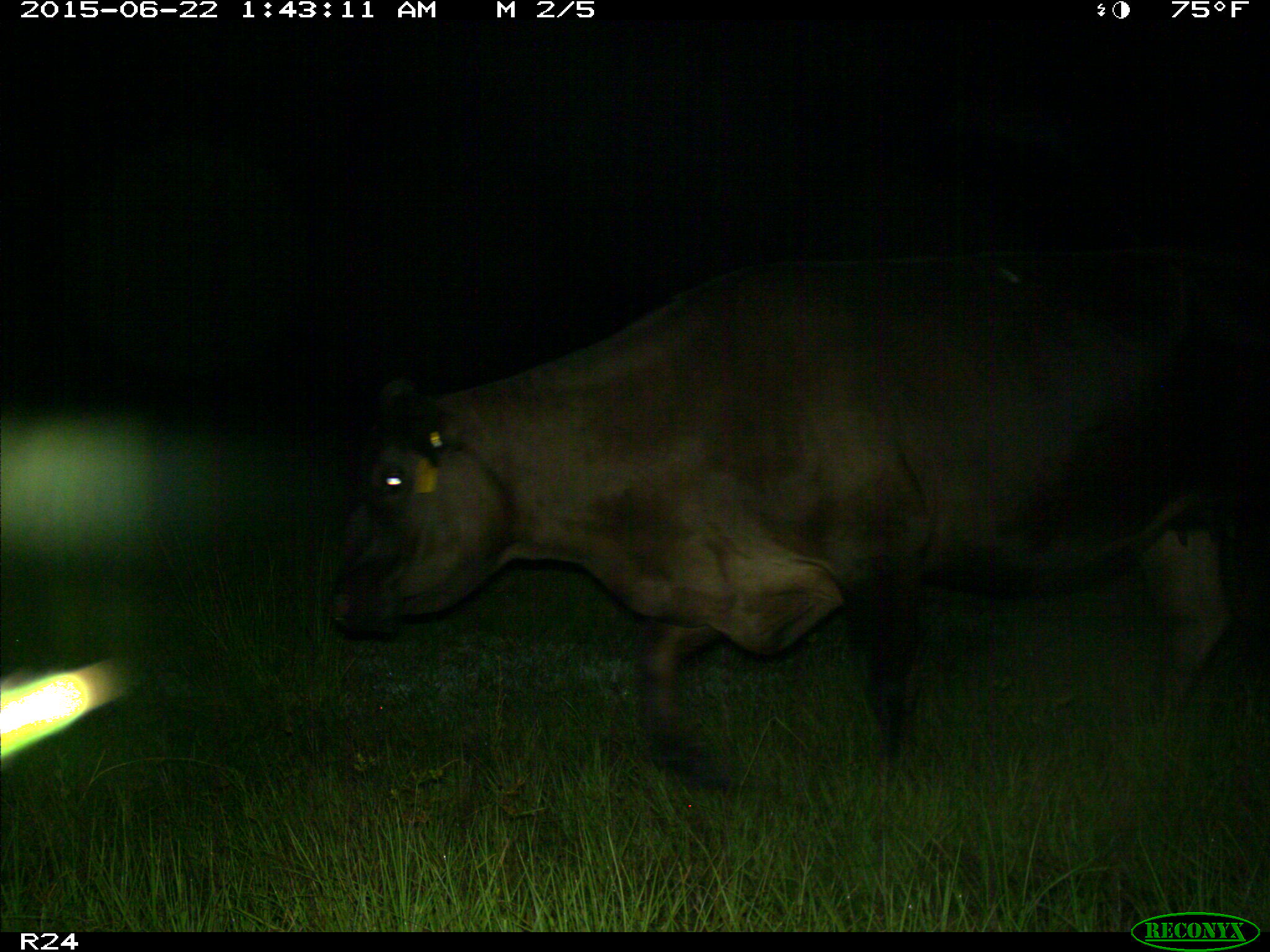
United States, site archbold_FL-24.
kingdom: Animalia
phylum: Chordata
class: Mammalia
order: Artiodactyla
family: Bovidae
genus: Bos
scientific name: Bos taurus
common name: domestic cow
Bos taurus (domestic cow).